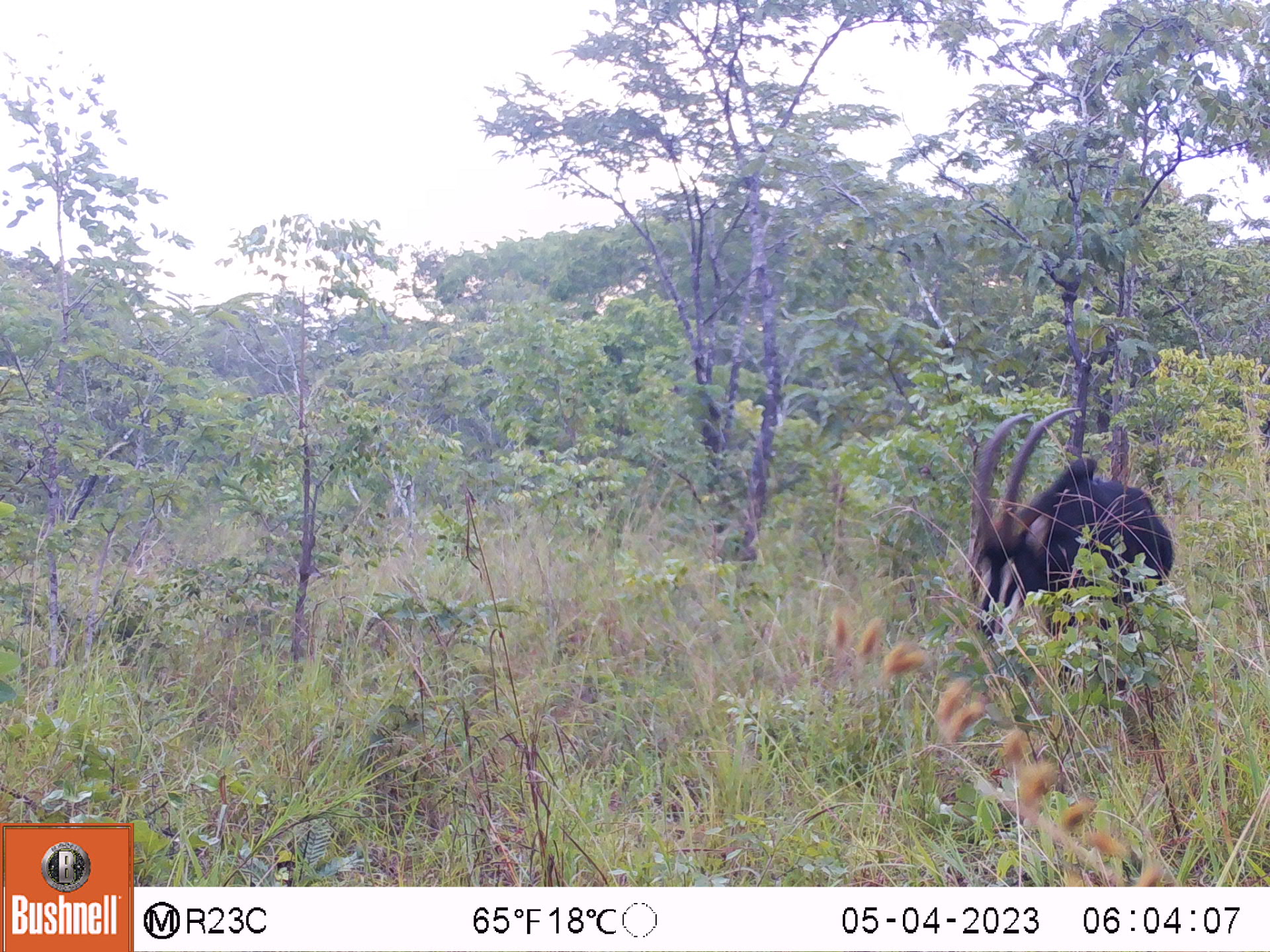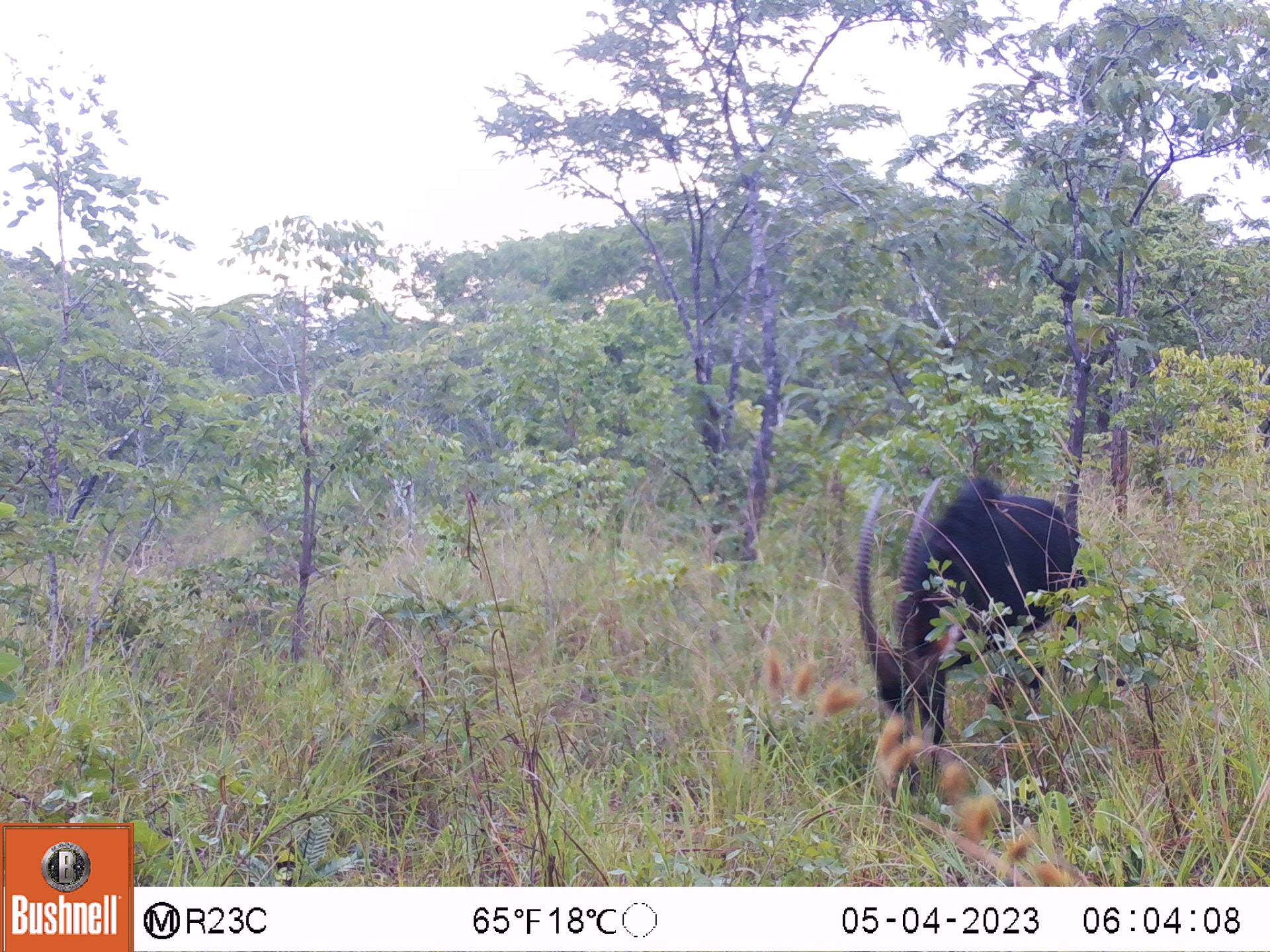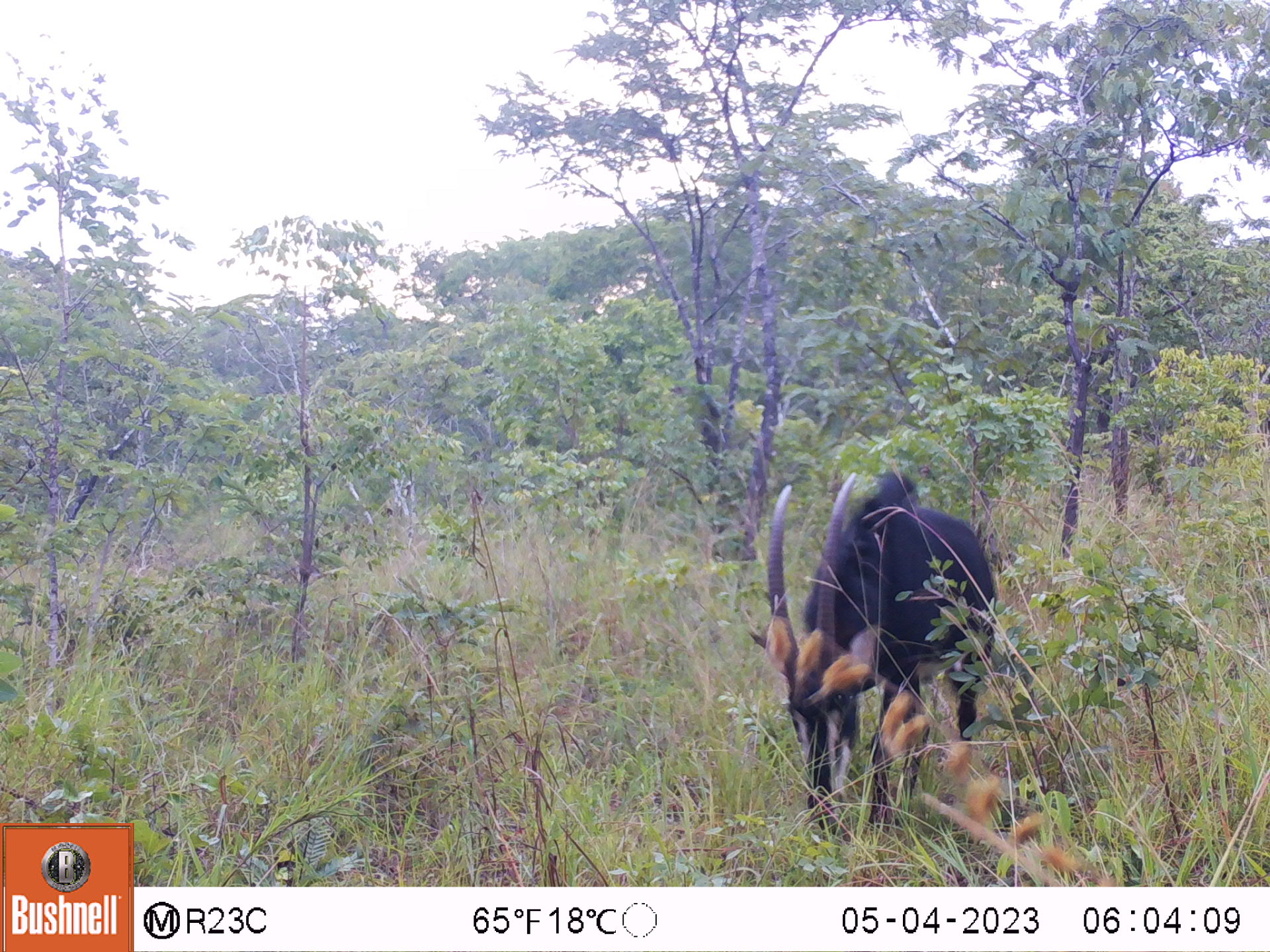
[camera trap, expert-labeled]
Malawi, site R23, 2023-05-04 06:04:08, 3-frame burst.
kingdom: Animalia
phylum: Chordata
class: Mammalia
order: Artiodactyla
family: Bovidae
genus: Hippotragus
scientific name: Hippotragus niger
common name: sable antelope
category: sable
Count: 1.